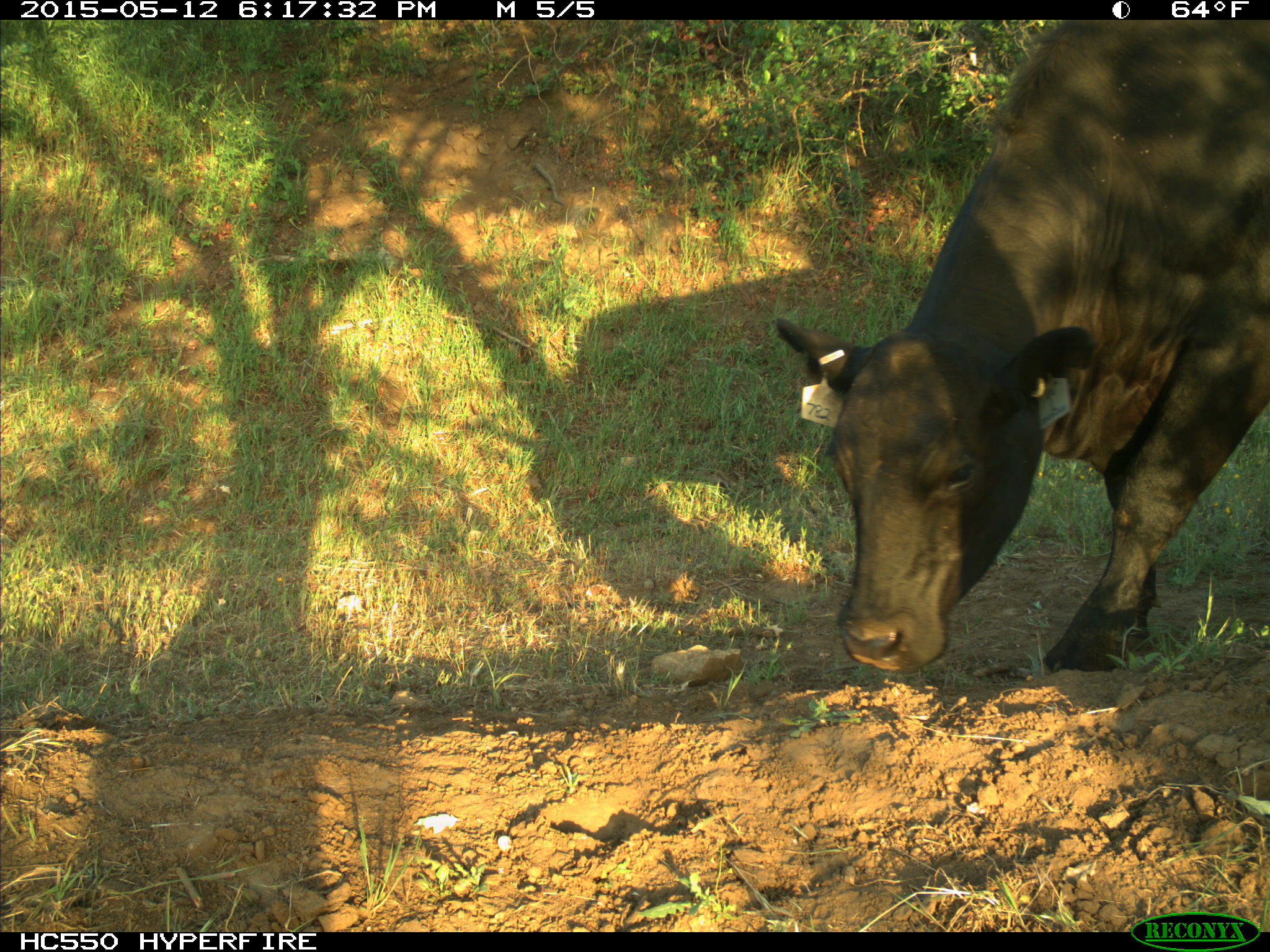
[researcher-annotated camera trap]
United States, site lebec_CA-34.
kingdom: Animalia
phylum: Chordata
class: Mammalia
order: Artiodactyla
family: Bovidae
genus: Bos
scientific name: Bos taurus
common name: domestic cow